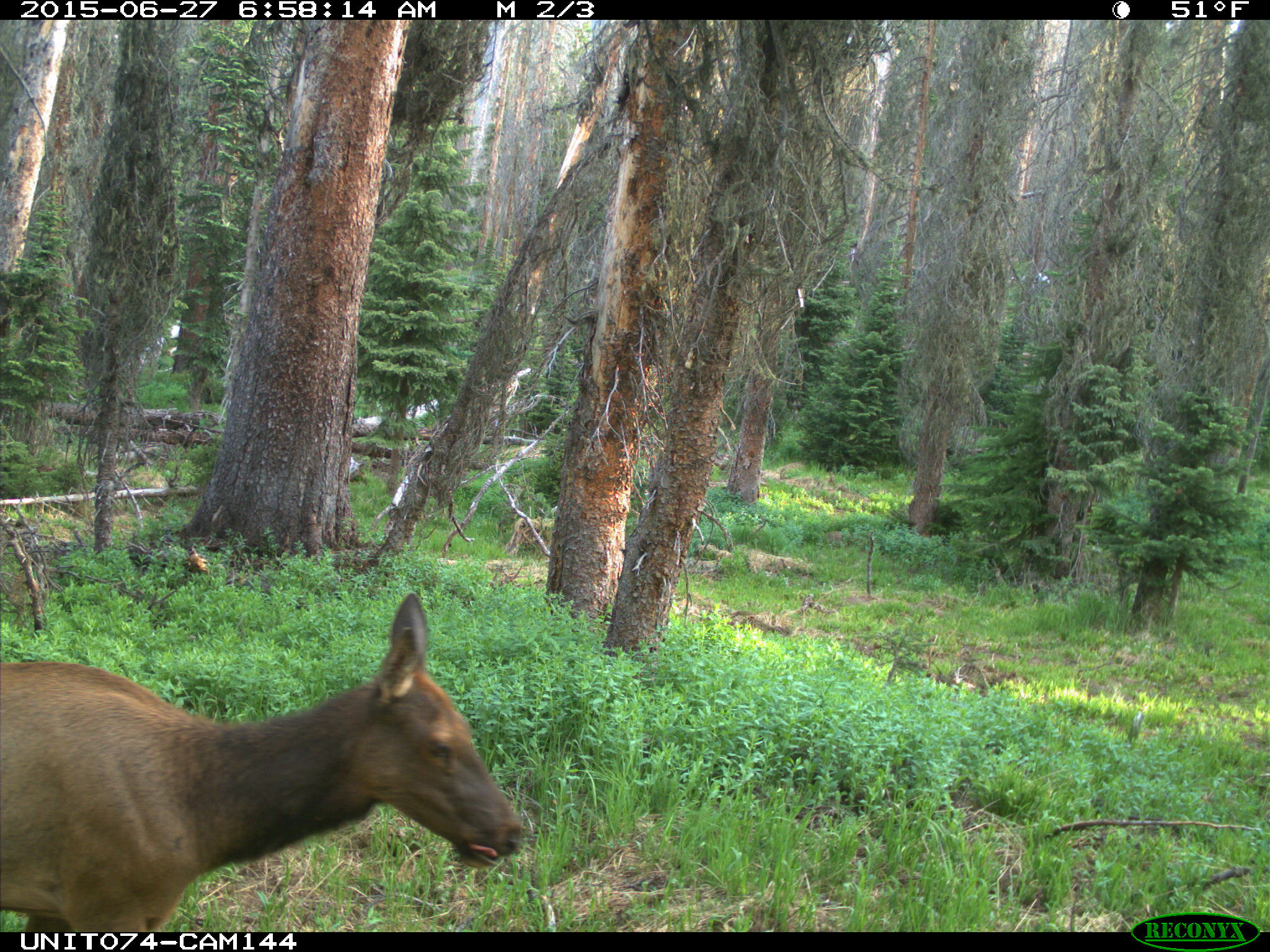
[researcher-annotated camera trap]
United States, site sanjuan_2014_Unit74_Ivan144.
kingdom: Animalia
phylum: Chordata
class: Mammalia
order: Artiodactyla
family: Cervidae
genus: Cervus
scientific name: Cervus elaphus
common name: red deer